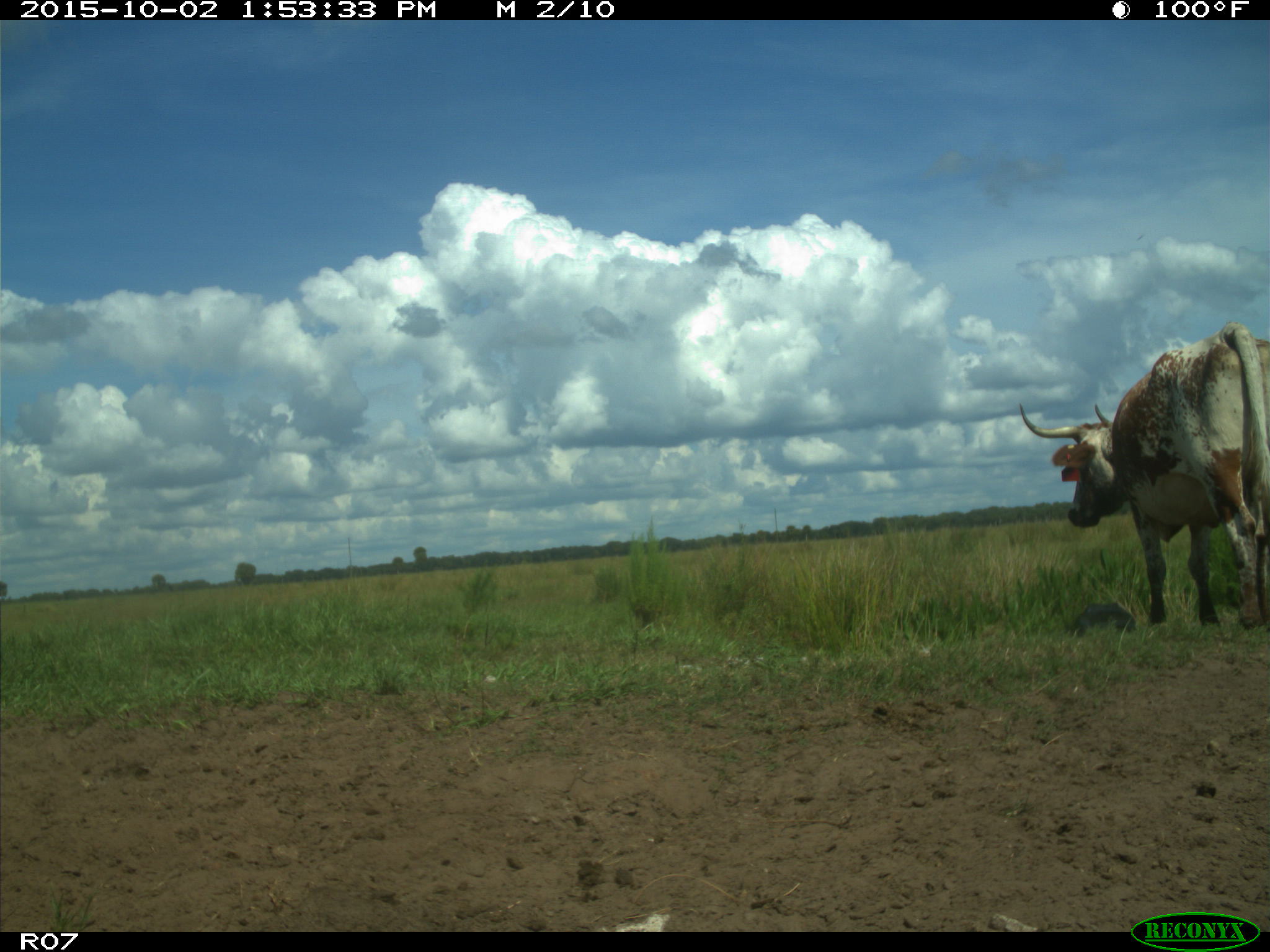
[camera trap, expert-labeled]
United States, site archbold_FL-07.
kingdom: Animalia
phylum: Chordata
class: Mammalia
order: Artiodactyla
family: Bovidae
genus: Bos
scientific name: Bos taurus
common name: domestic cow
Bos taurus (domestic cow).